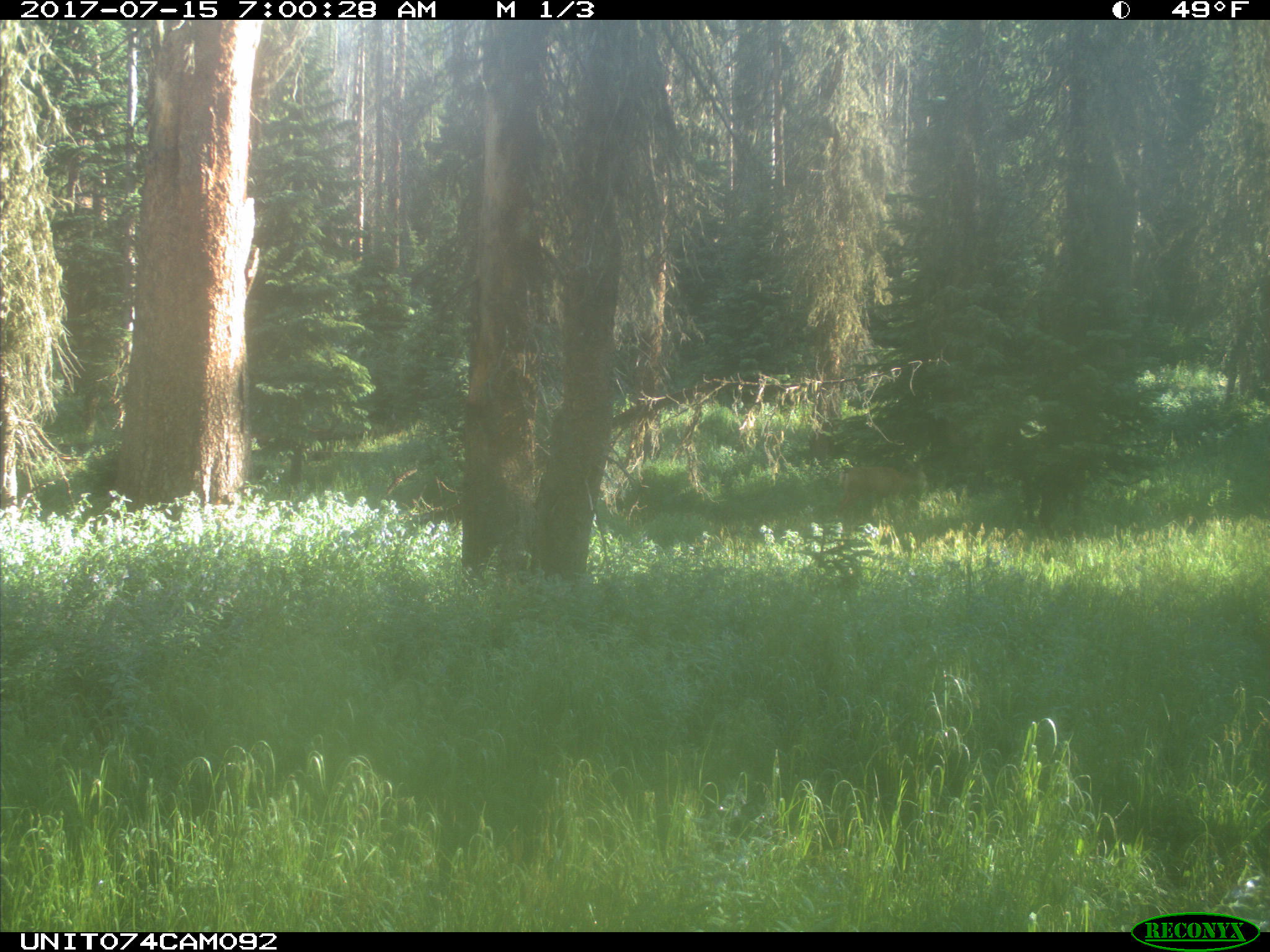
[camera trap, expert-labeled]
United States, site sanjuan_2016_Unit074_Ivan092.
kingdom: Animalia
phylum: Chordata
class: Mammalia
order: Artiodactyla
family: Cervidae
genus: Odocoileus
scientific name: Odocoileus hemionus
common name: mule deer